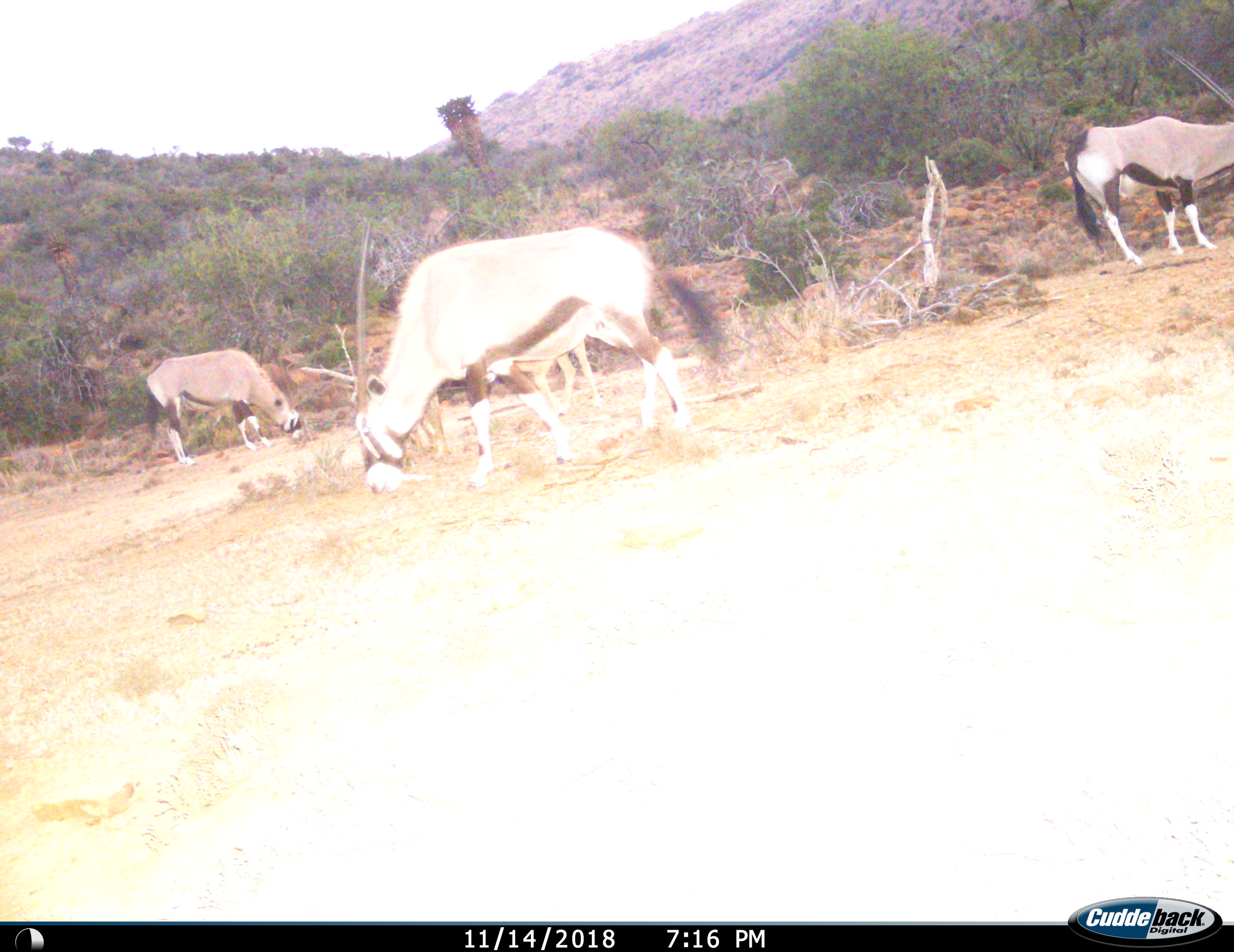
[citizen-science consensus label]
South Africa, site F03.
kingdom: Animalia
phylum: Chordata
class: Mammalia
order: Artiodactyla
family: Bovidae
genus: Oryx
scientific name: Oryx gazella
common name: gemsbok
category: gemsbokoryx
Gemsbokoryx (gemsbok) (Oryx gazella), count 4. Behavior (volunteer vote fractions): standing 70%, resting 0%, moving 20%, interacting 0%. Young present (vote fraction): 20%. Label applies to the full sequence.